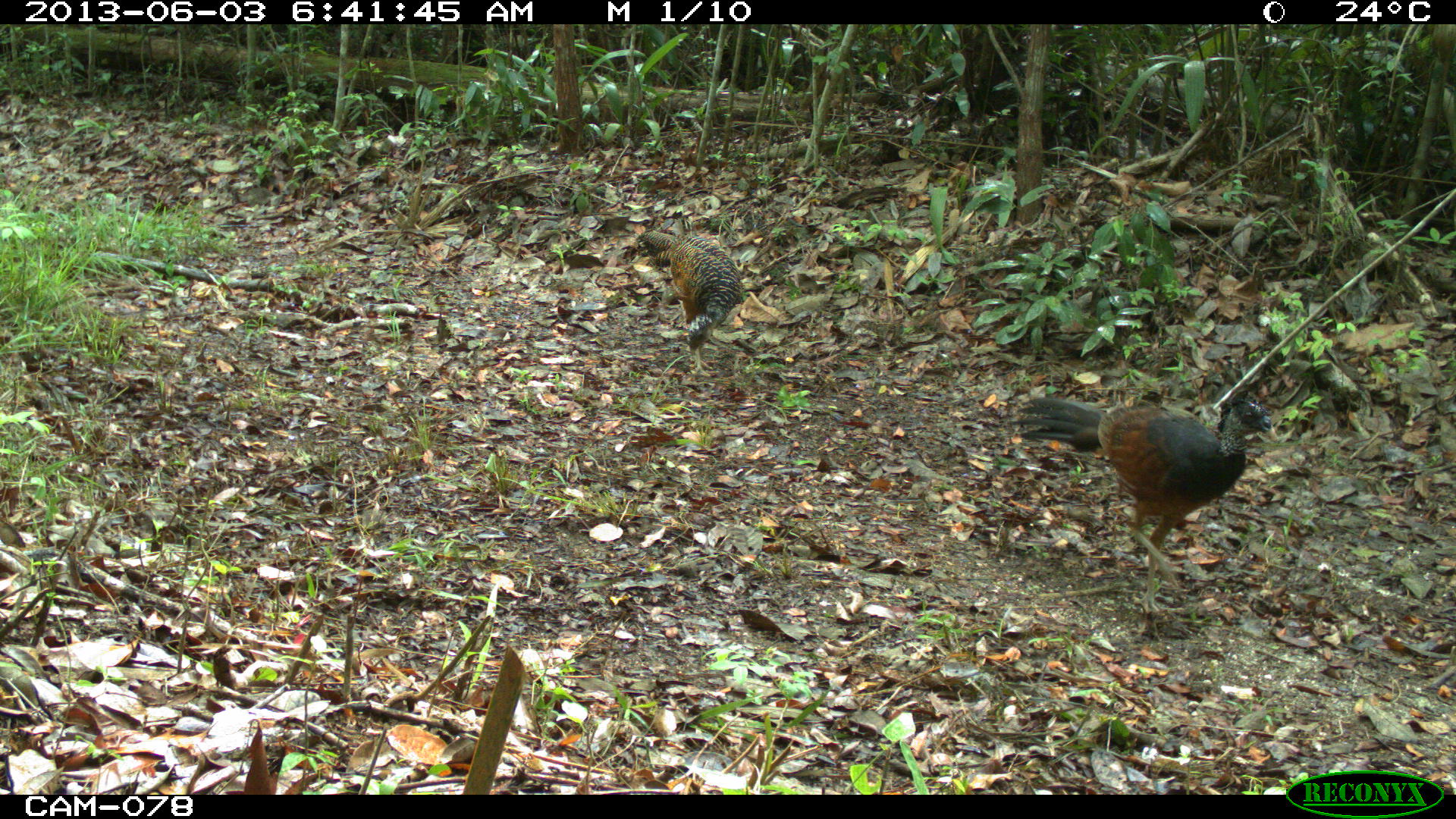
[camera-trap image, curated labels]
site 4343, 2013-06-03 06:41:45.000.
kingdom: Animalia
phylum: Chordata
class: Aves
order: Galliformes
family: Cracidae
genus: Crax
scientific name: Crax rubra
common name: great curassow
Crax rubra (great curassow), count 3, sex female.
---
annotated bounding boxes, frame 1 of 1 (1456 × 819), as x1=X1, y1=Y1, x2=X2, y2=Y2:
crax rubra: x1=1008, y1=395, x2=1271, y2=617; x1=640, y1=228, x2=742, y2=377